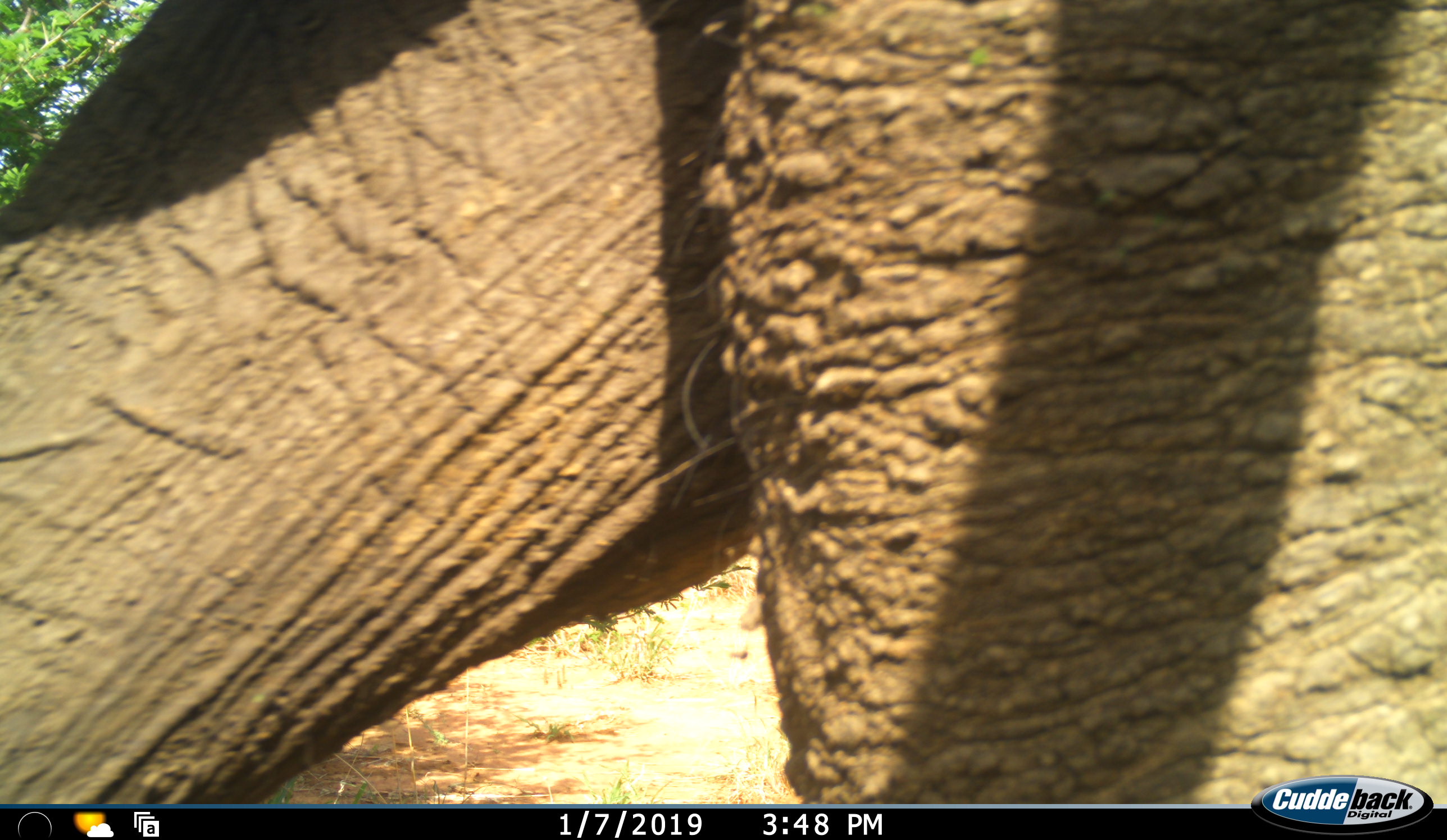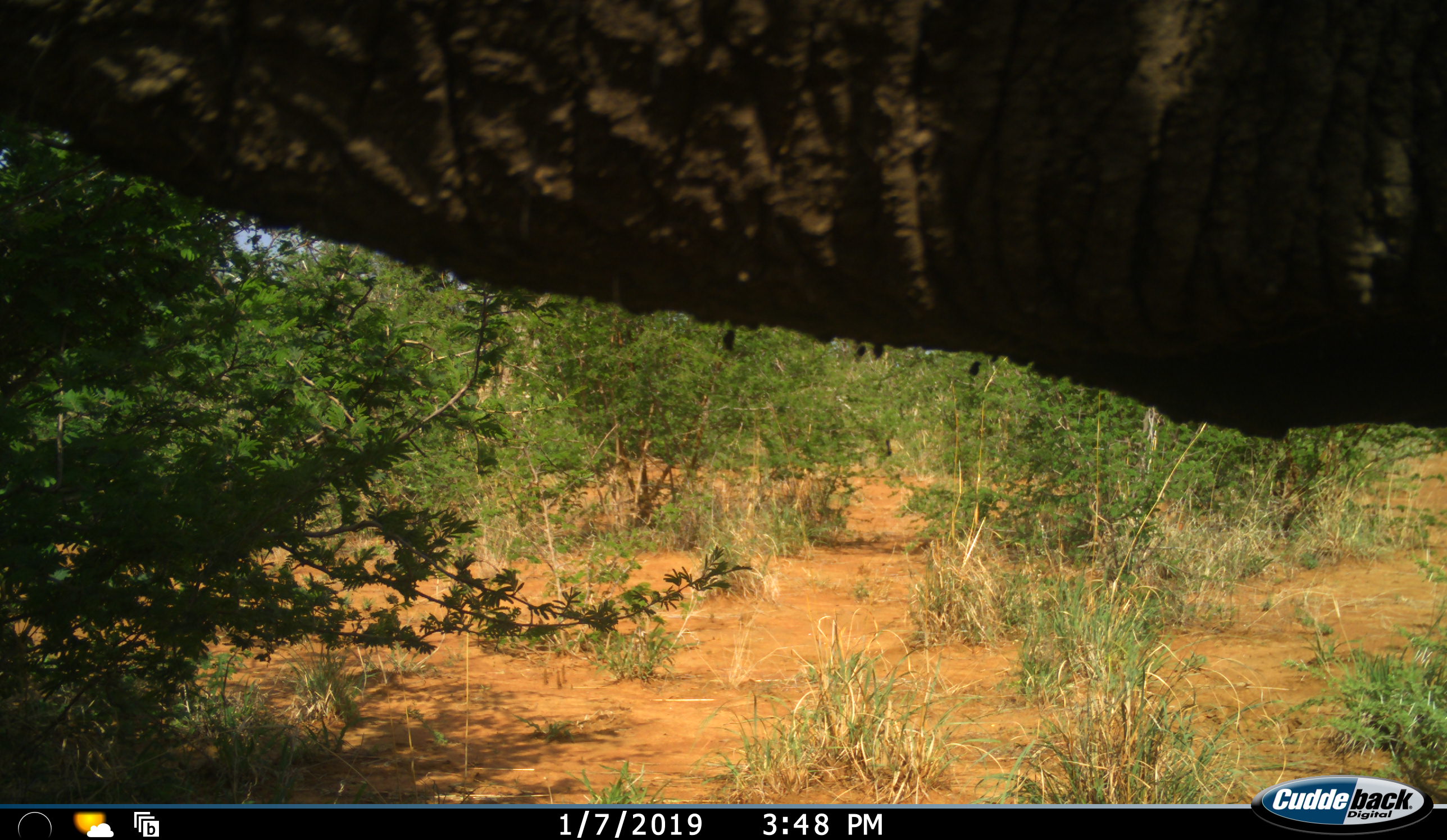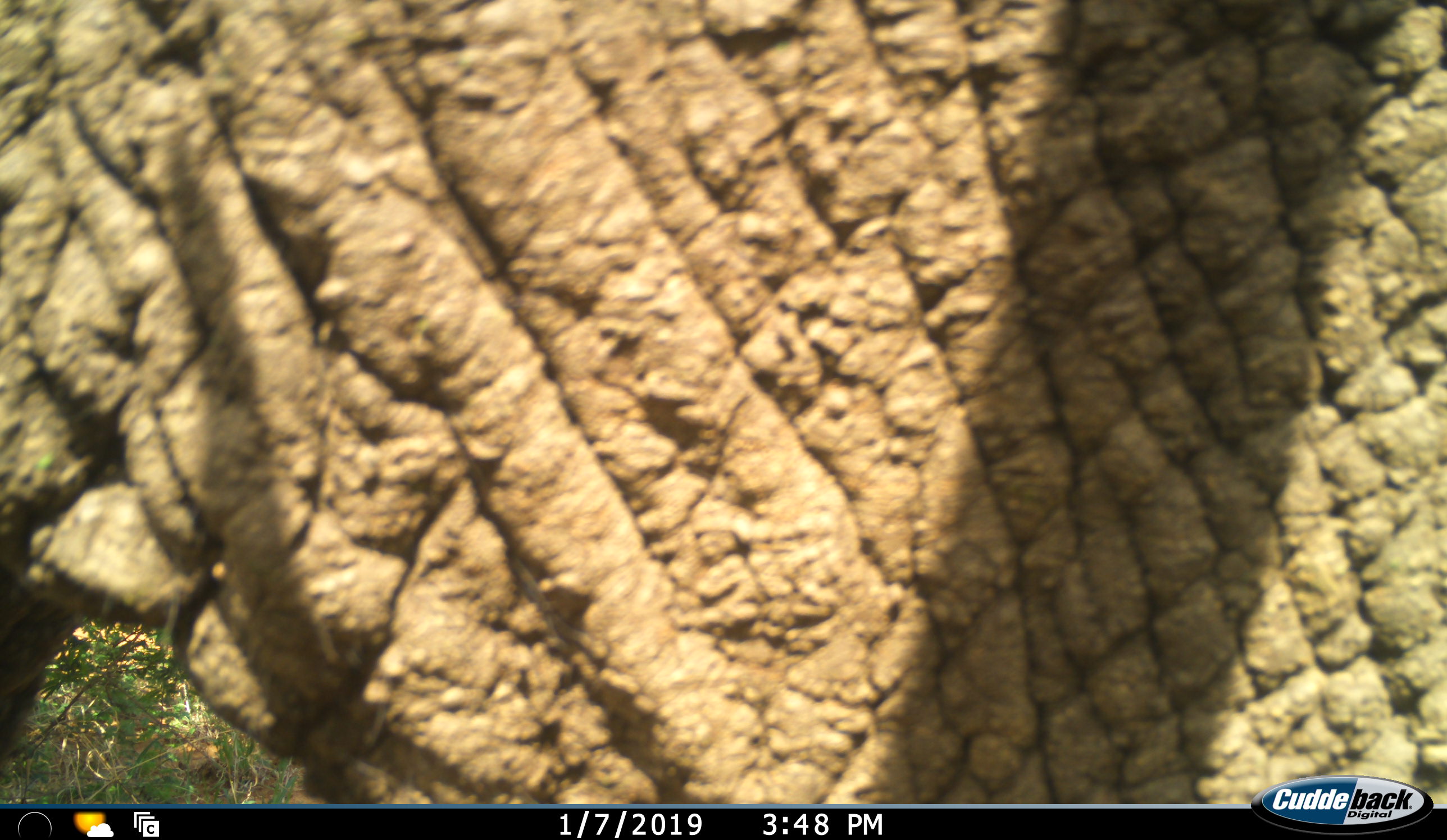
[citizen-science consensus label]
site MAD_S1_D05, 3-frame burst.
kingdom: Animalia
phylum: Chordata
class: Mammalia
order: Proboscidea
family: Elephantidae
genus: Loxodonta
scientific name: Loxodonta africana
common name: african bush elephant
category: elephant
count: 1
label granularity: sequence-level